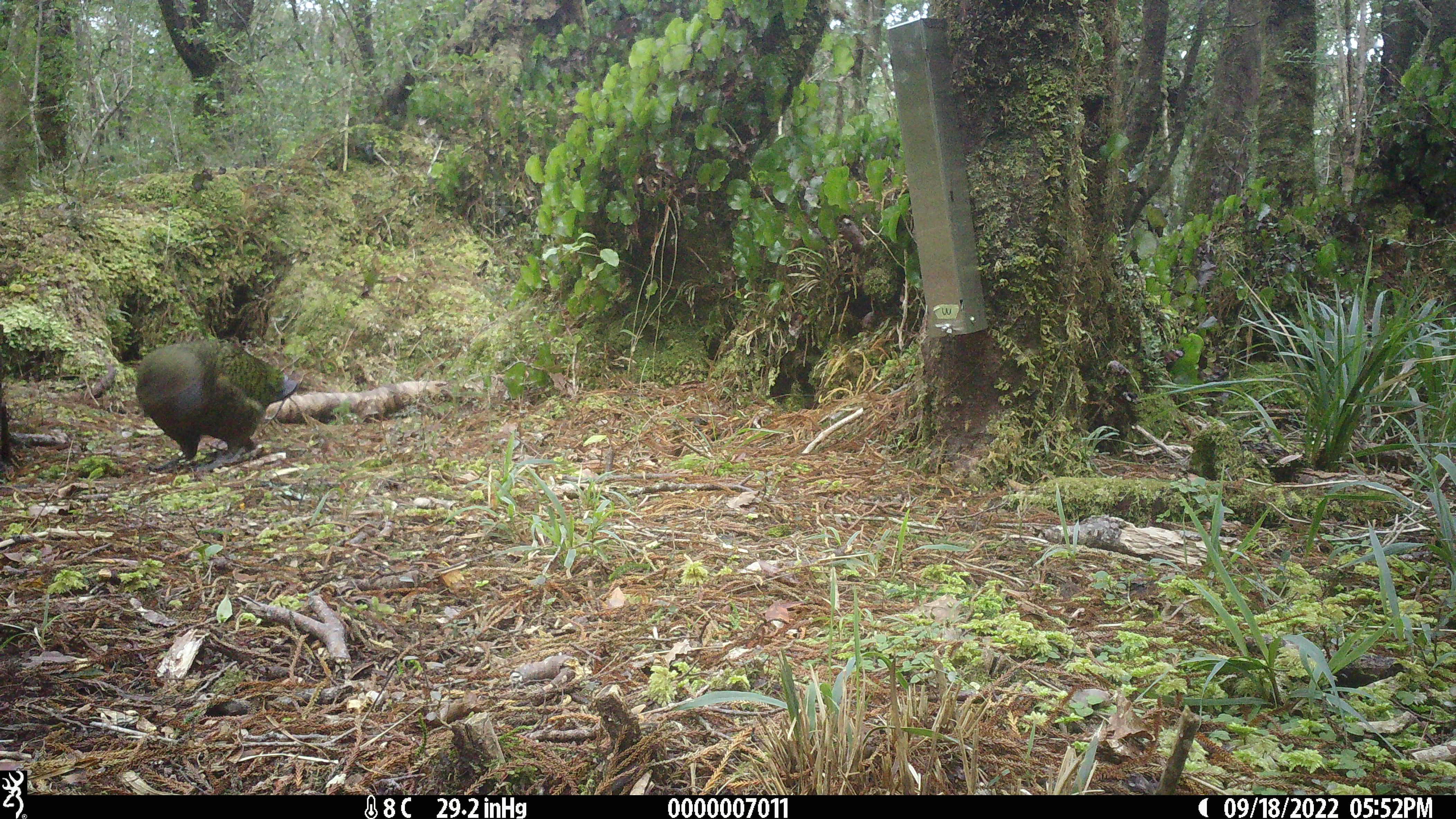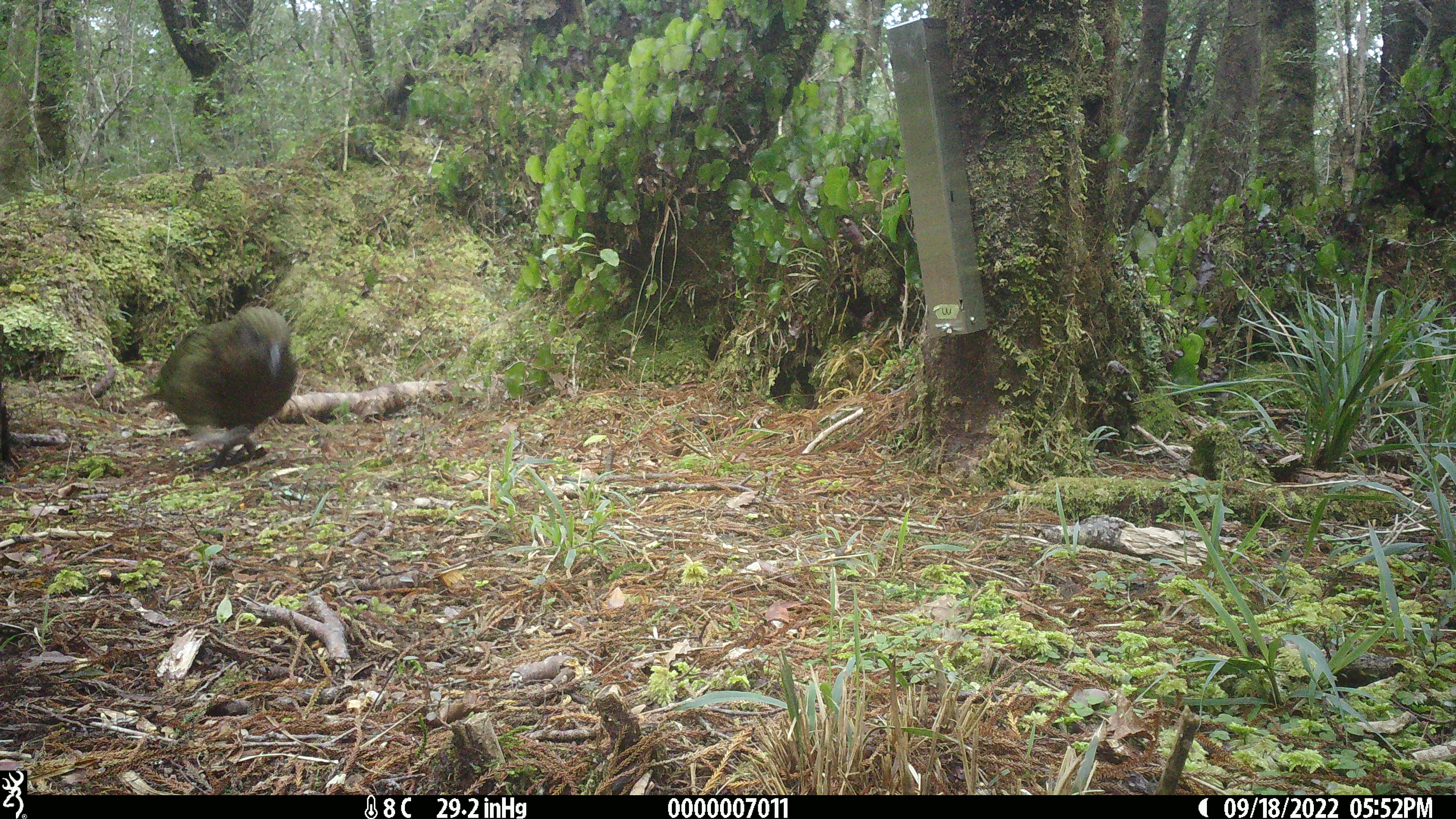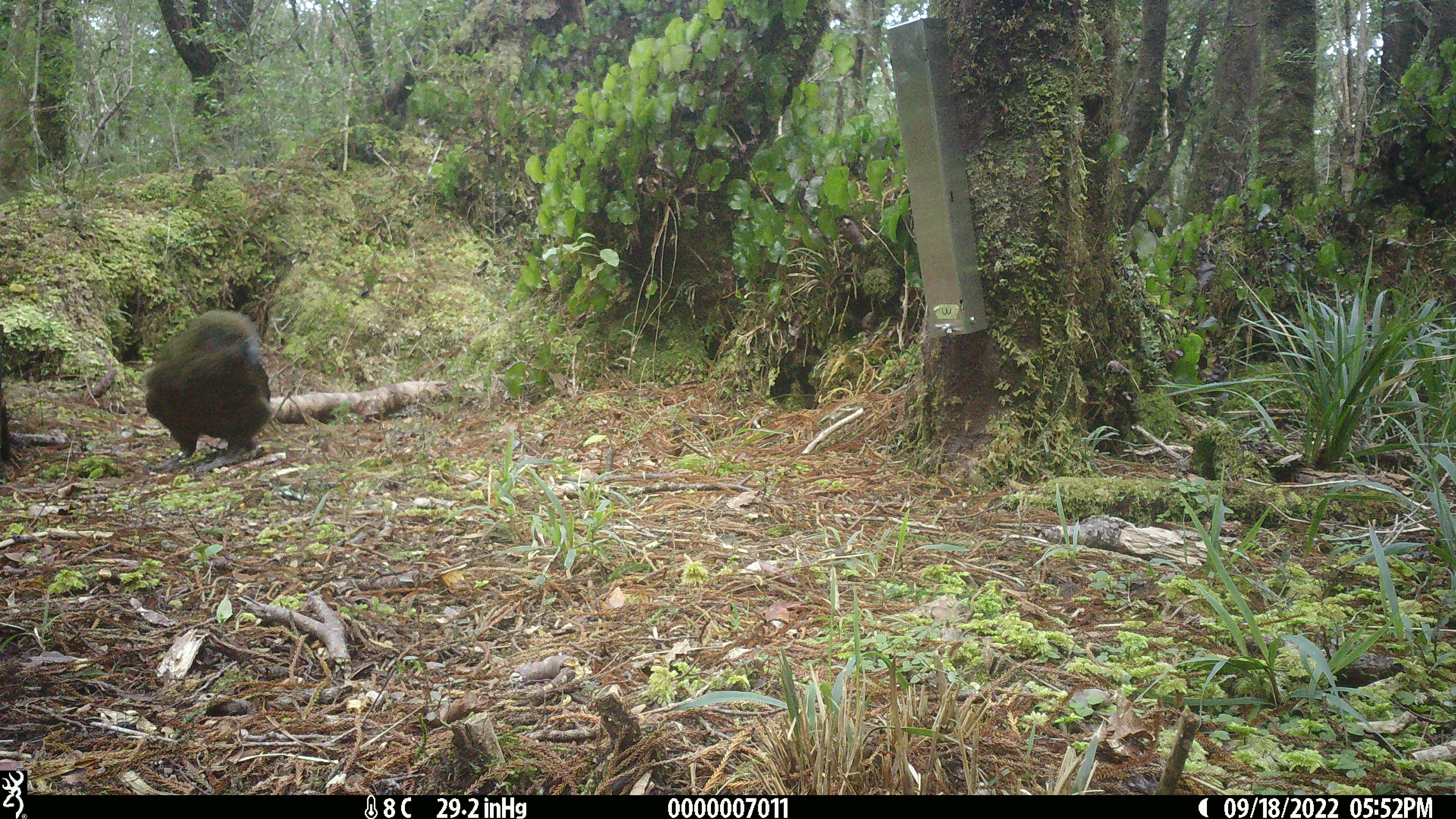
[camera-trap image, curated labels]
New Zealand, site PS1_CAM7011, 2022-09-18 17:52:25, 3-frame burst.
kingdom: Animalia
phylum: Chordata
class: Aves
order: Psittaciformes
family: Strigopidae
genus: Nestor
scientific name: Nestor notabilis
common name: kea